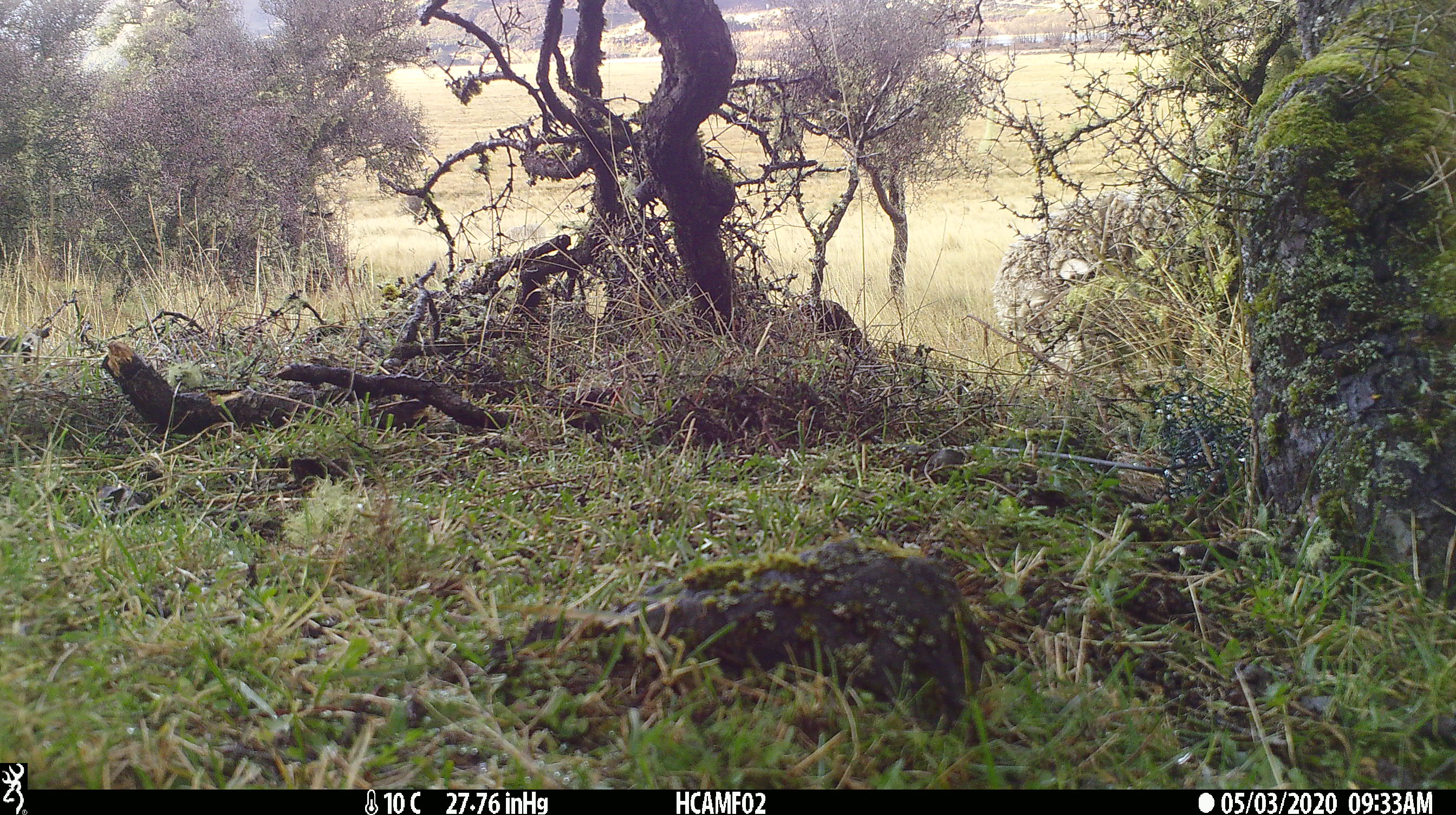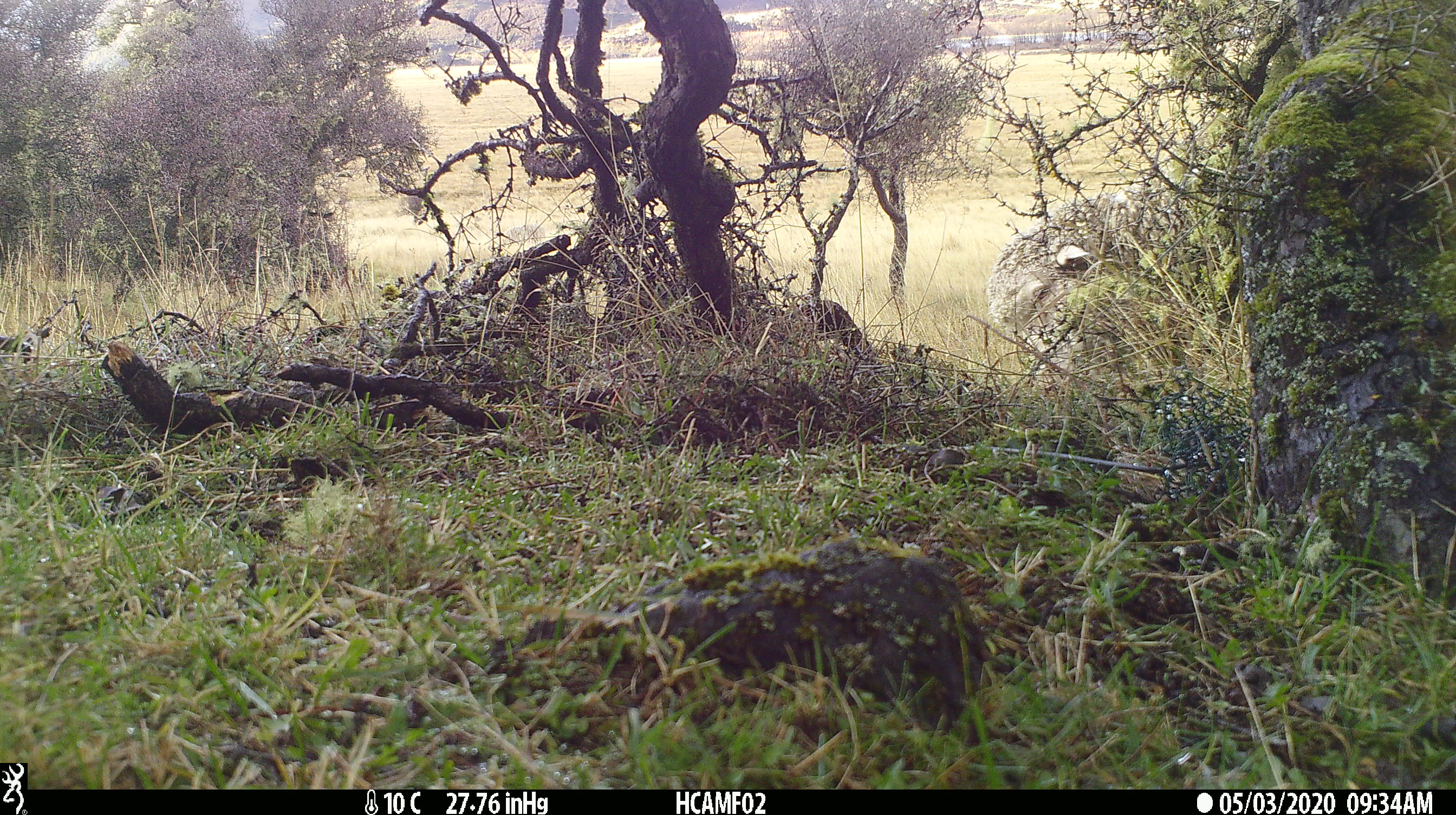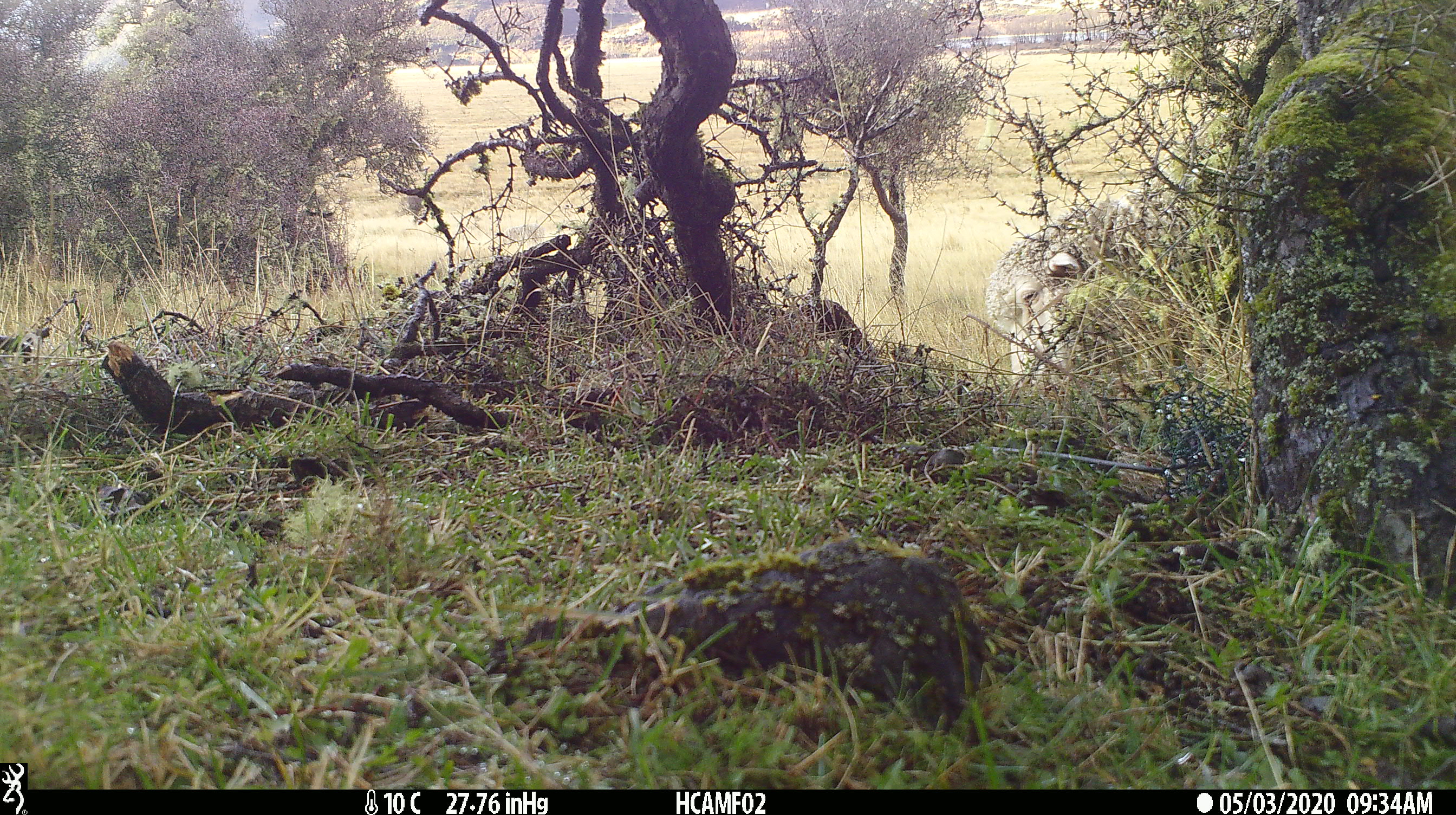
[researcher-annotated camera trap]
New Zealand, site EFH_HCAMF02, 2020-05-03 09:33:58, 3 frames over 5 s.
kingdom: Animalia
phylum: Chordata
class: Mammalia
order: Artiodactyla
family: Bovidae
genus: Ovis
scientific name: Ovis aries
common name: domestic sheep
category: sheep